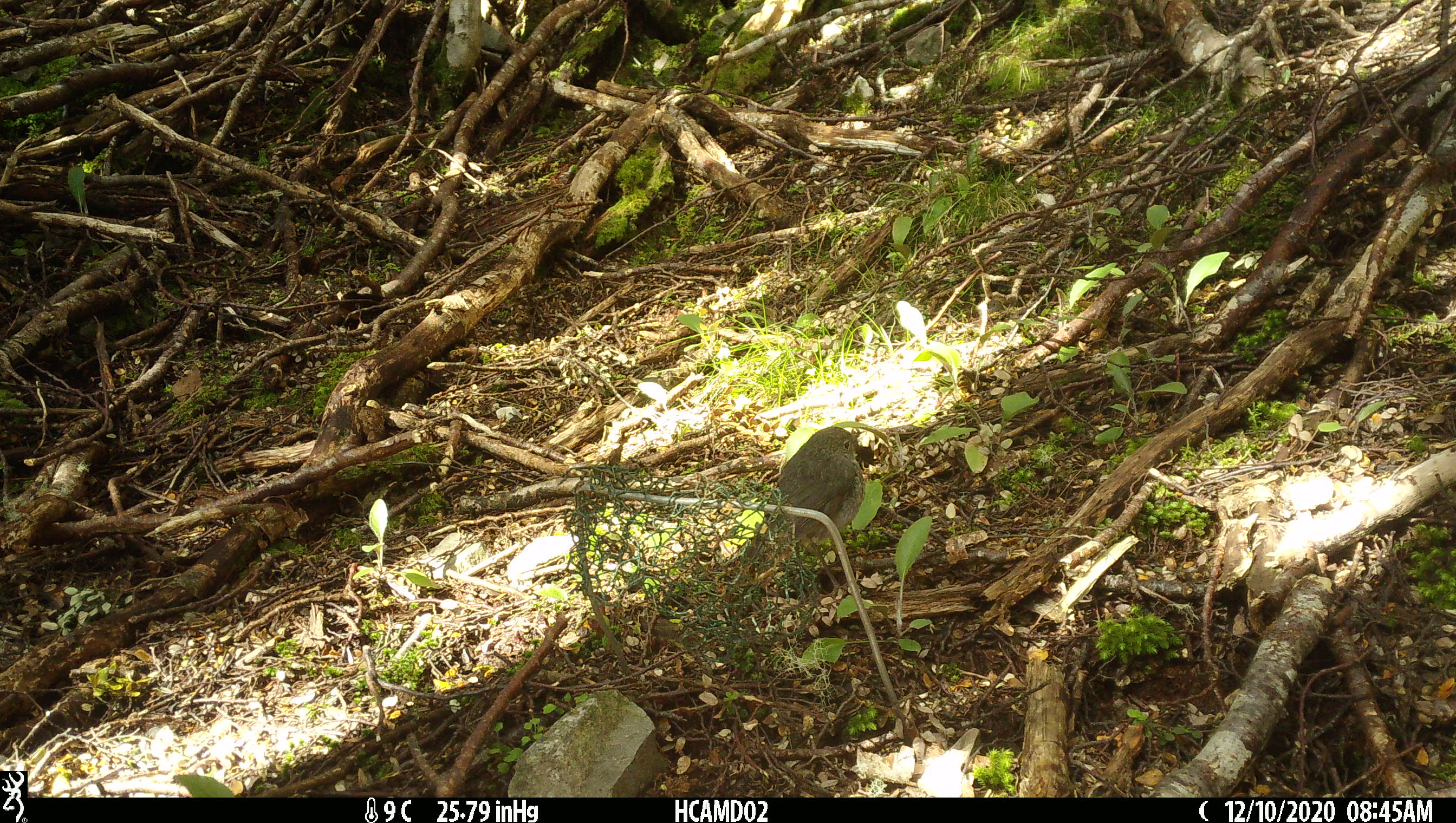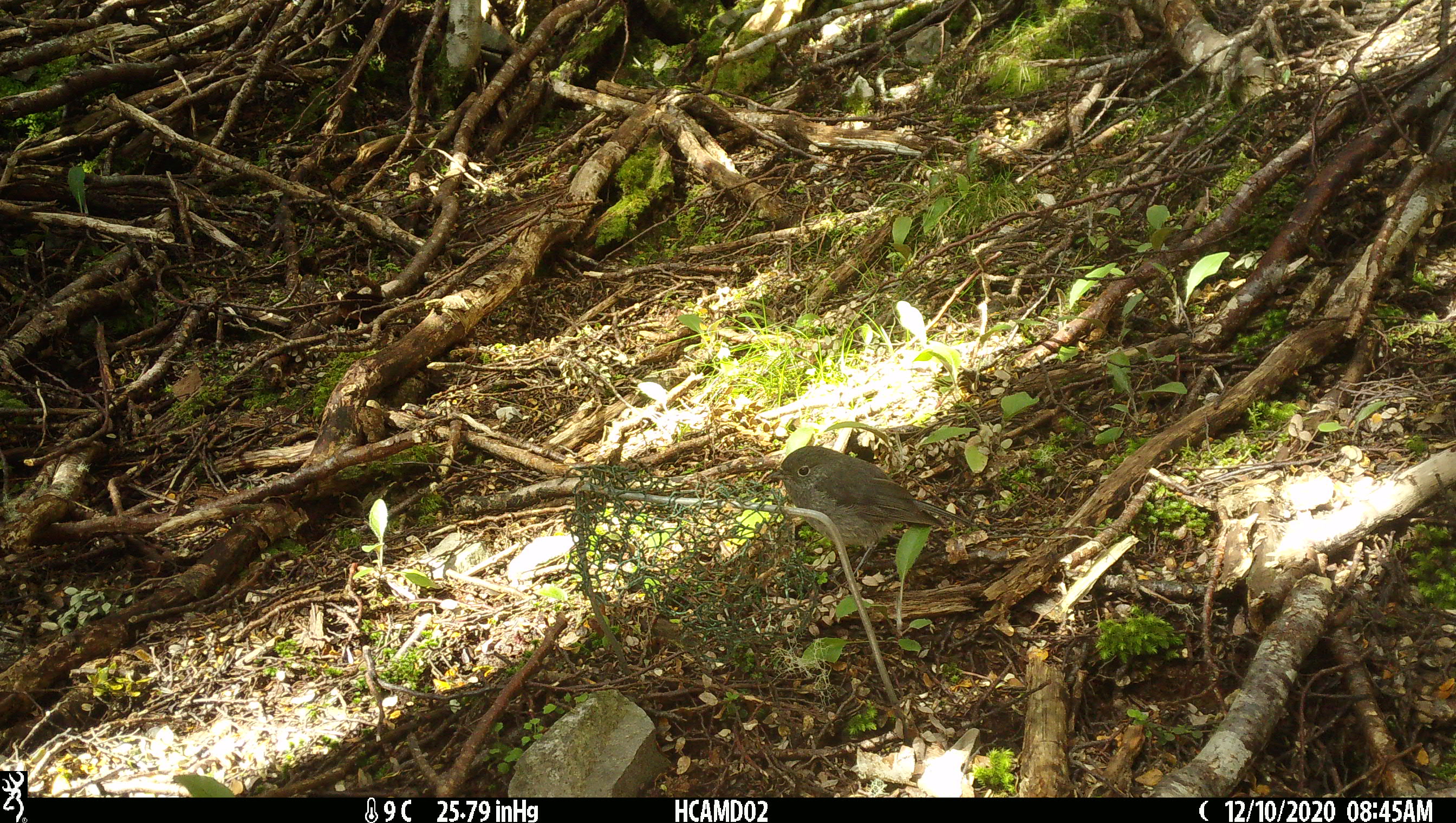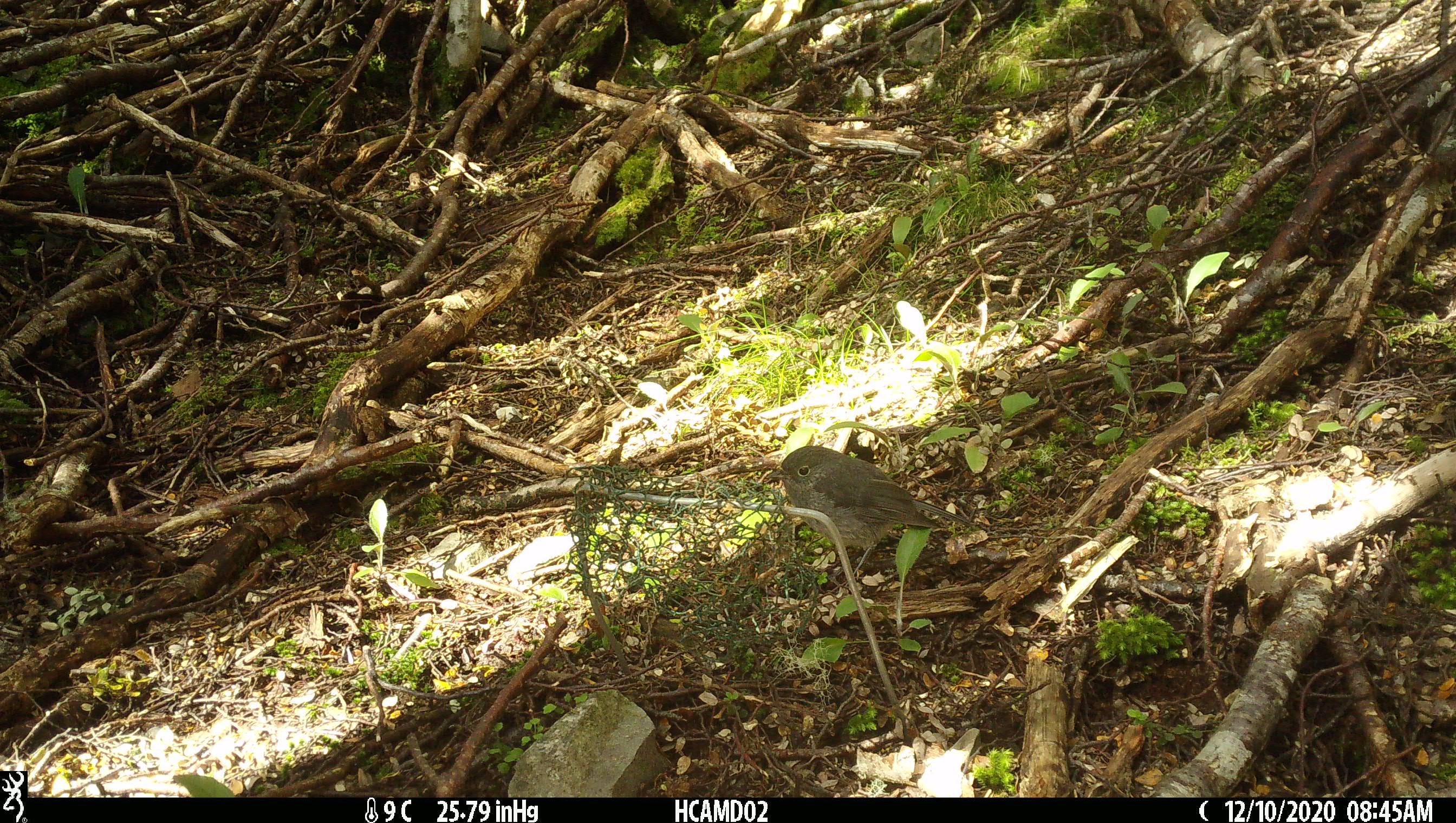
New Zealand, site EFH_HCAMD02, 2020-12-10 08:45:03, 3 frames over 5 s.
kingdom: Animalia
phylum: Chordata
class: Aves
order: Passeriformes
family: Petroicidae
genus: Petroica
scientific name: Petroica australis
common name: new zealand robin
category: robin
Robin (new zealand robin) (Petroica australis).